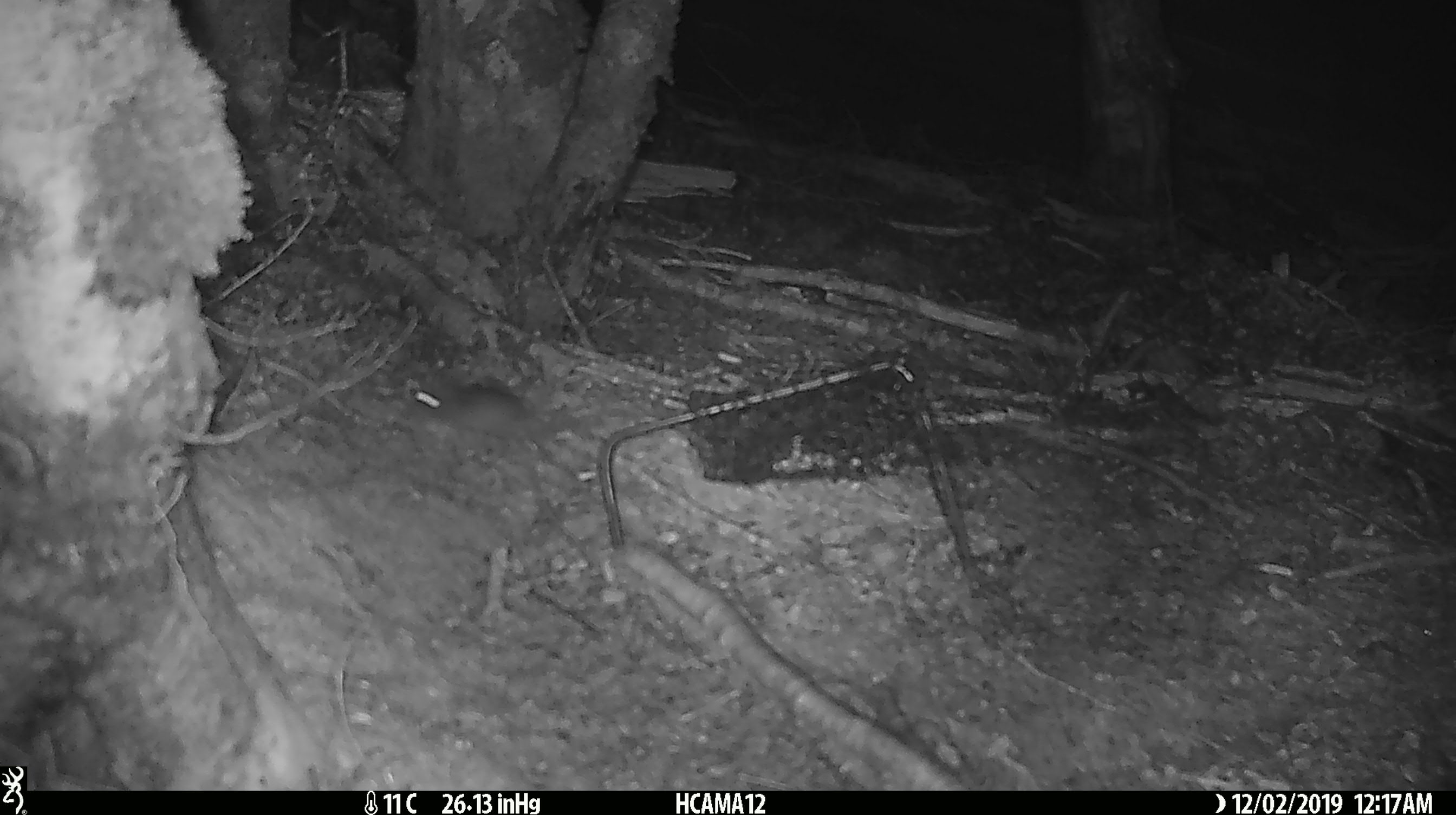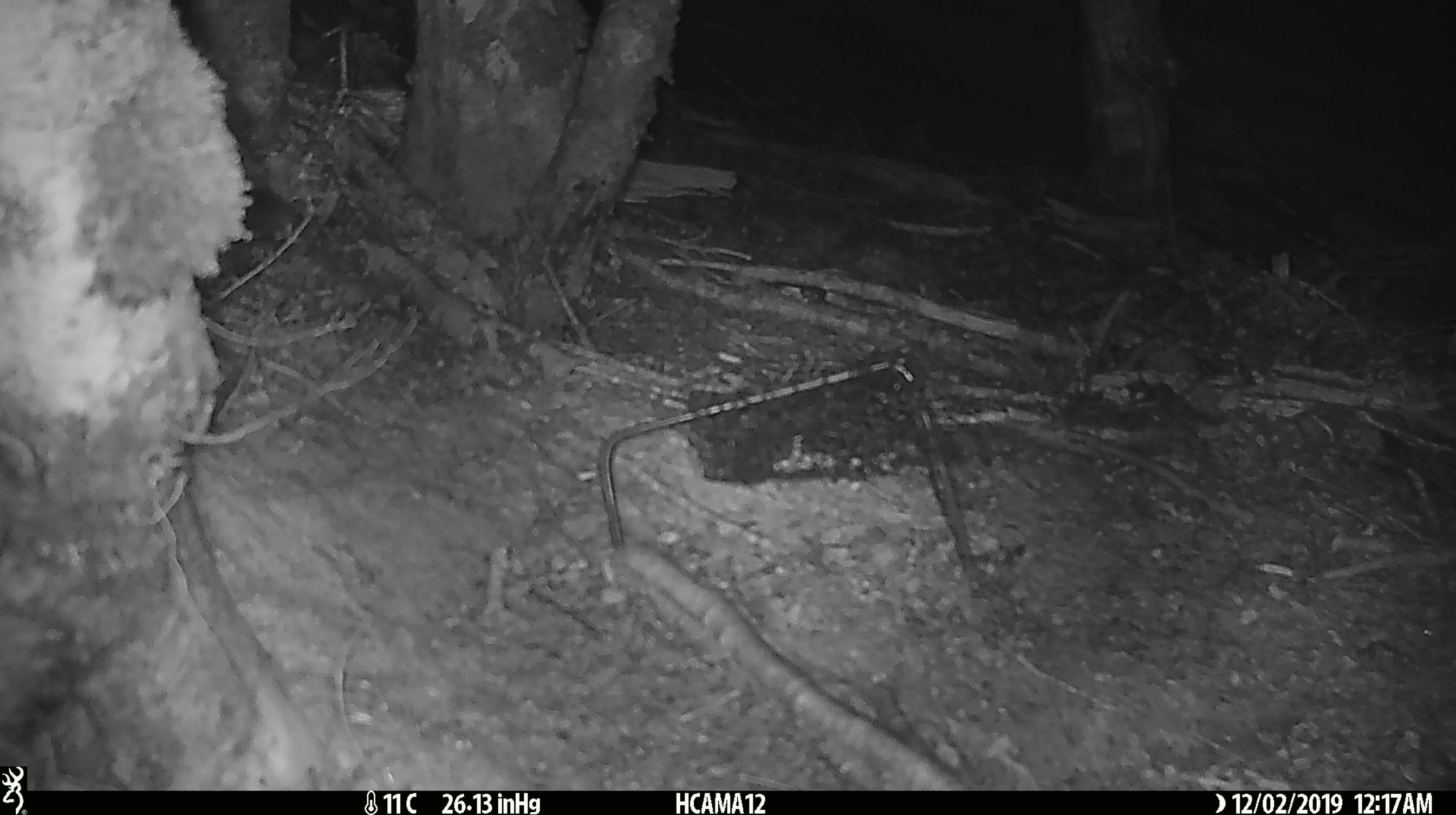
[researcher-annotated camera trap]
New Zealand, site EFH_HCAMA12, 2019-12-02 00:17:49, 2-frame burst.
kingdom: Animalia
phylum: Chordata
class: Mammalia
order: Rodentia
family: Muridae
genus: Mus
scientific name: Mus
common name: mouse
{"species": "mouse (Mus)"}